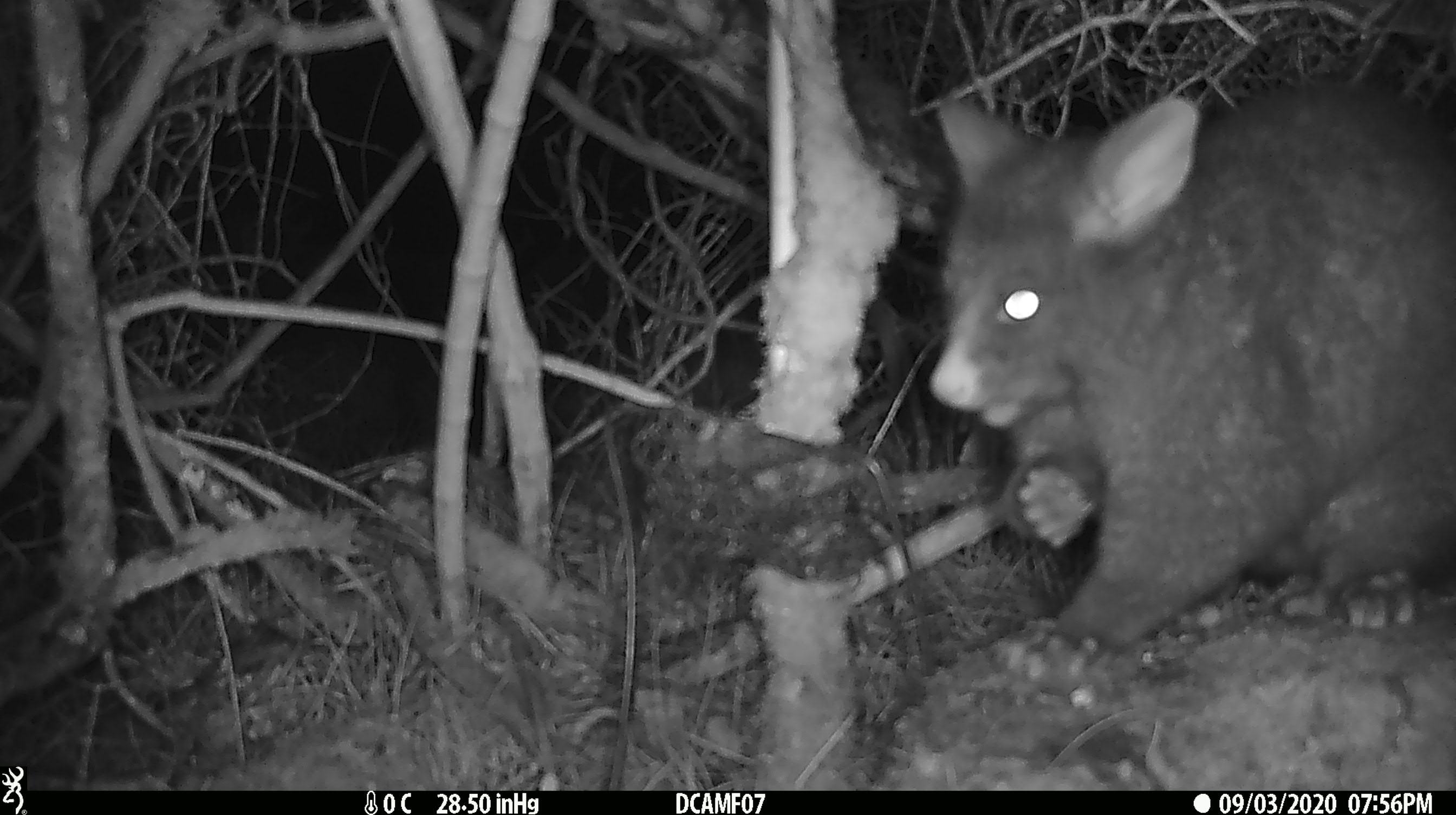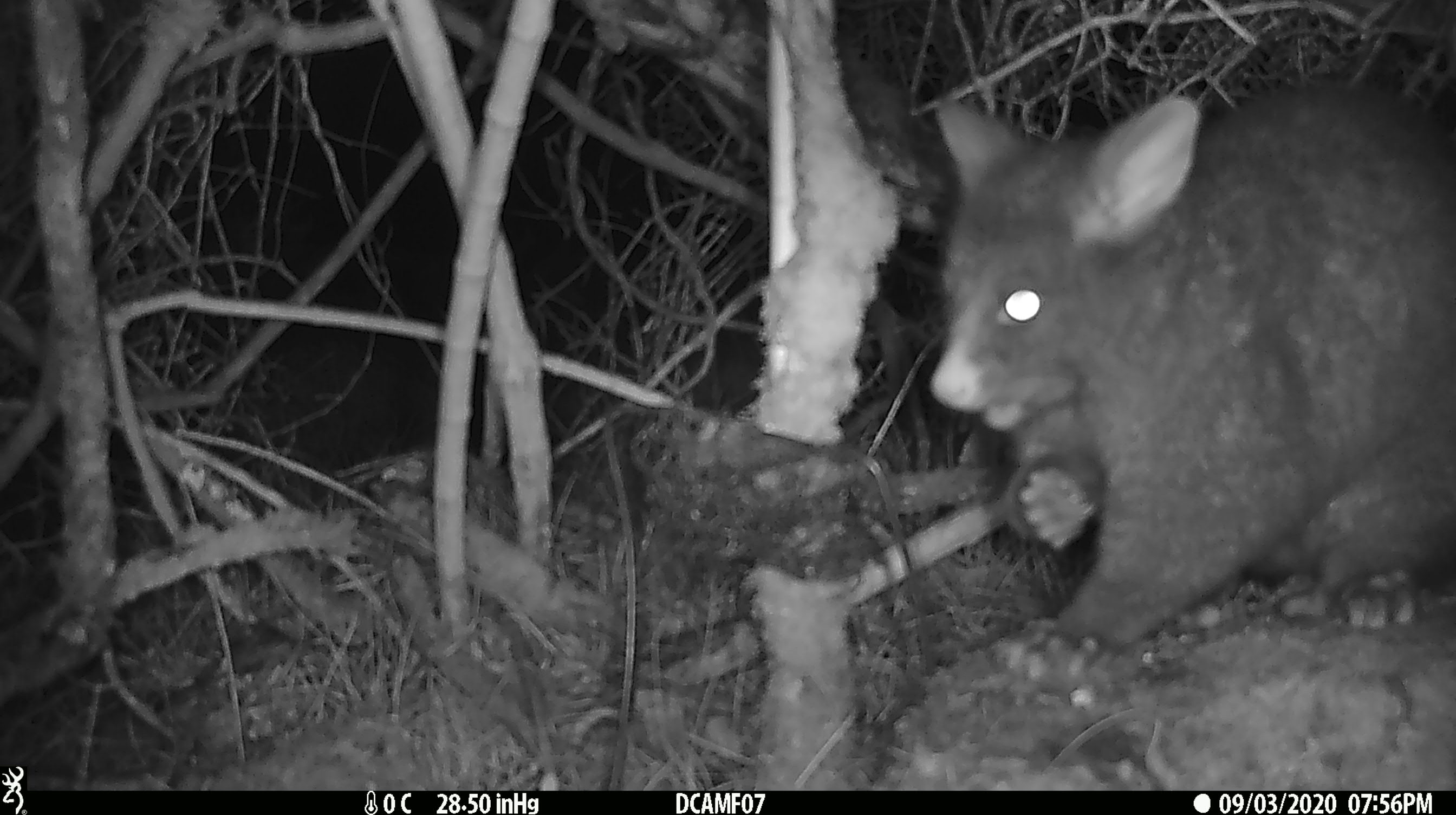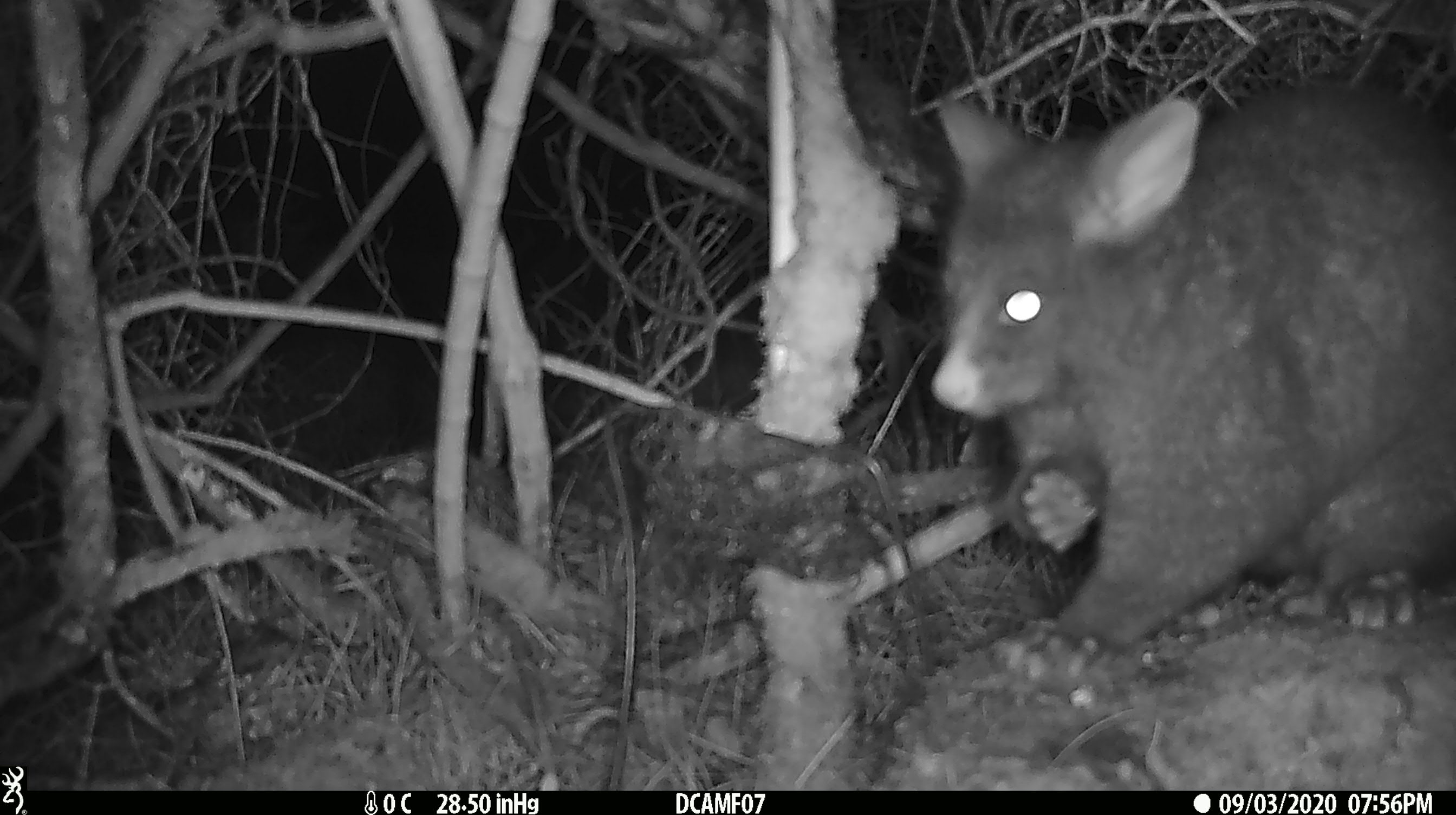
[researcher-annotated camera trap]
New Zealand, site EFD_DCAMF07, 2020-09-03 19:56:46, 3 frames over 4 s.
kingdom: Animalia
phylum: Chordata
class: Mammalia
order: Diprotodontia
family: Phalangeridae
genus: Trichosurus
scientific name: Trichosurus vulpecula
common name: common brushtail possum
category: possum